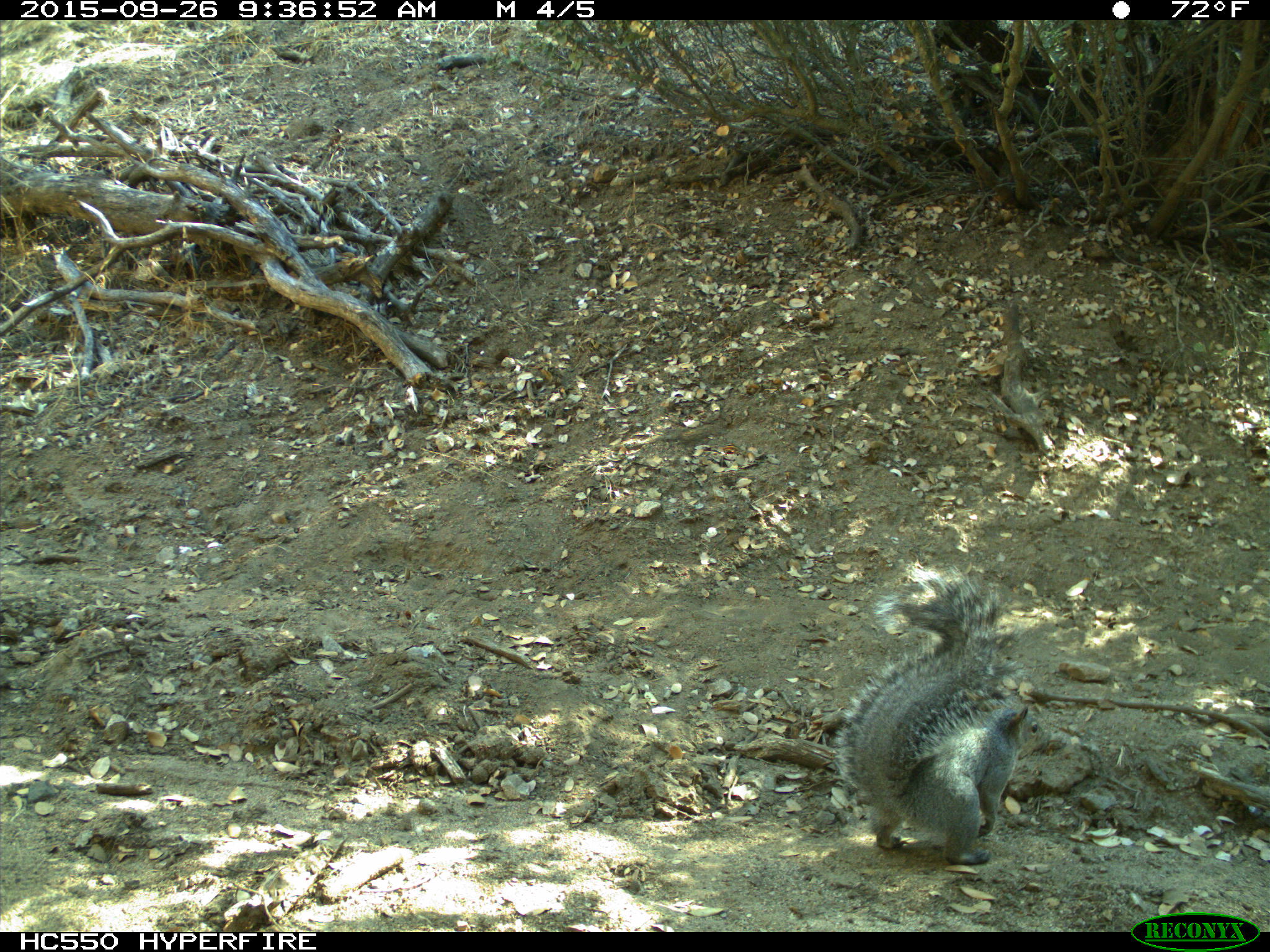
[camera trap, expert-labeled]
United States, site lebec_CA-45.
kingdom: Animalia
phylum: Chordata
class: Mammalia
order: Rodentia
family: Sciuridae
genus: Sciurus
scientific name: Sciurus carolinensis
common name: eastern gray squirrel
Sciurus carolinensis (eastern gray squirrel).